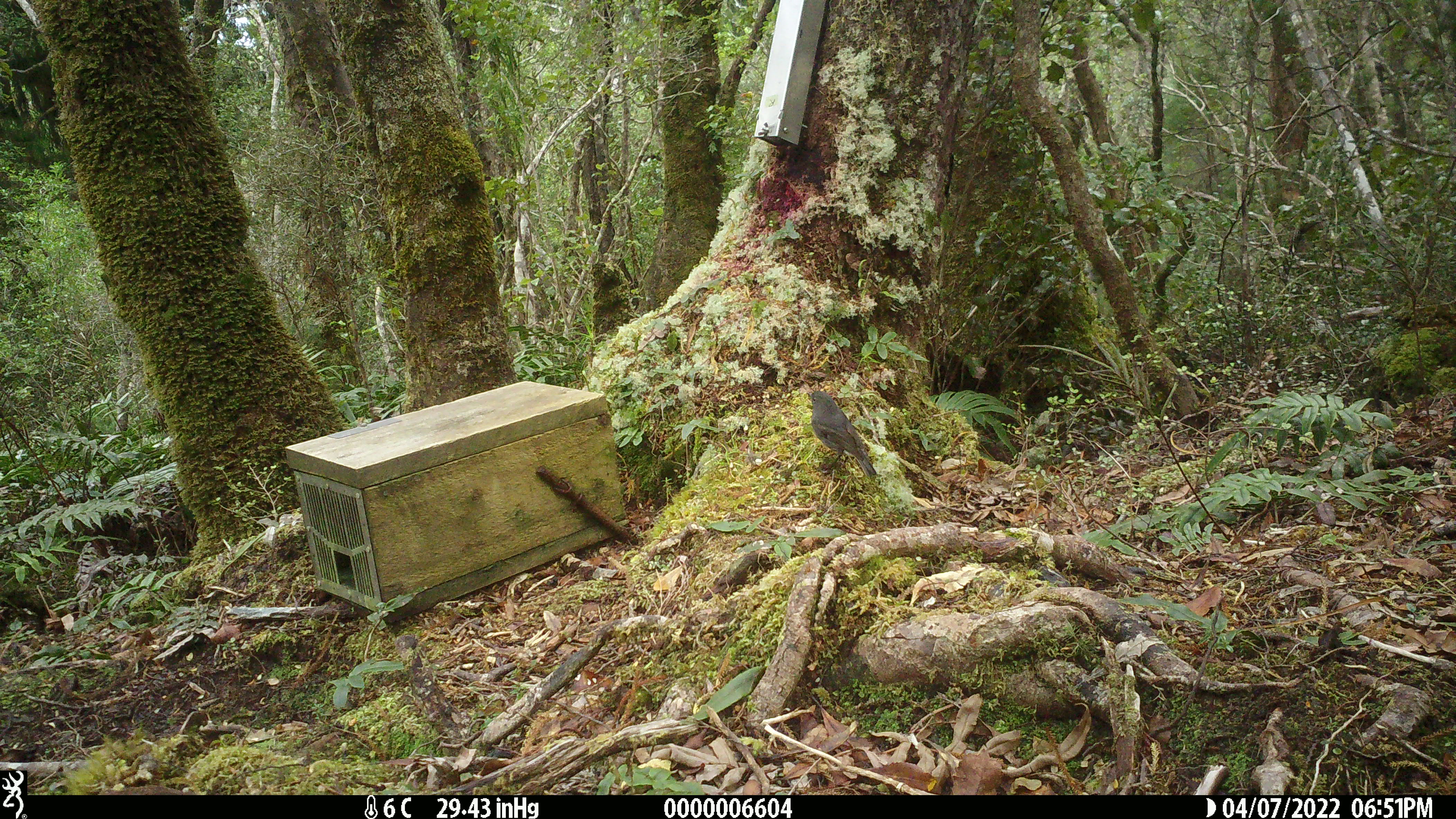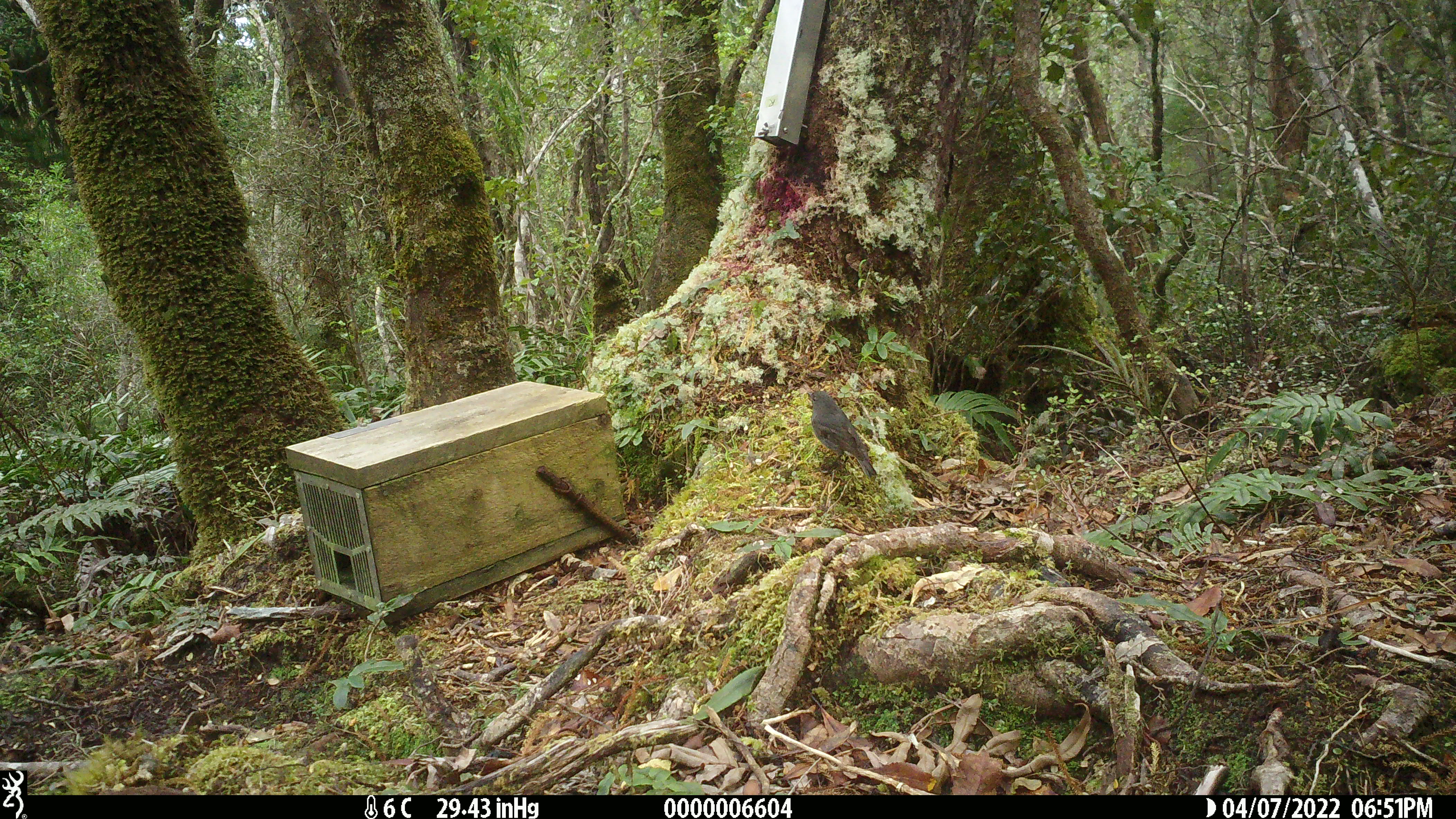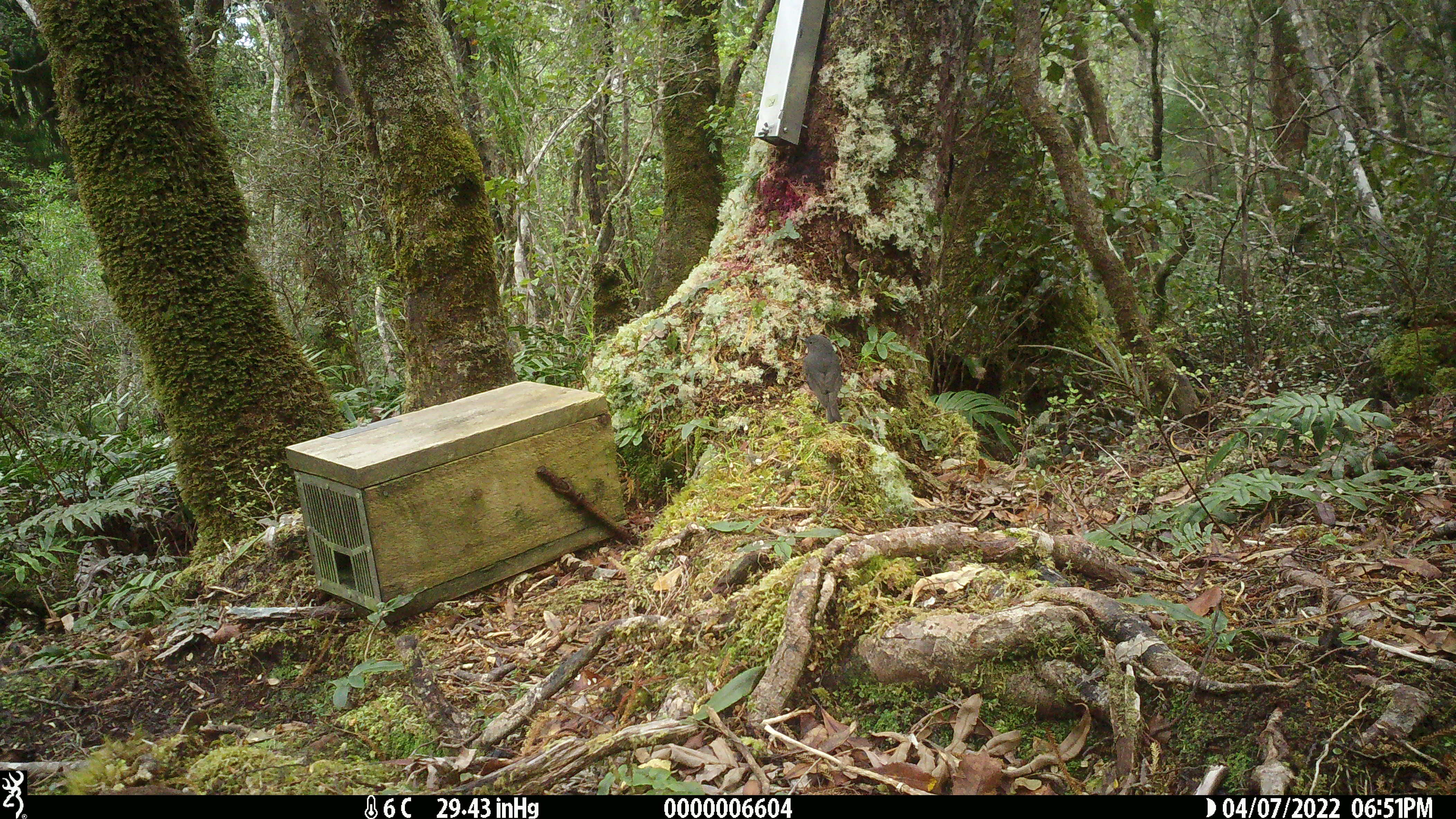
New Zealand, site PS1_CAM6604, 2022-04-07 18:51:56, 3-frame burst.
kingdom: Animalia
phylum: Chordata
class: Aves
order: Passeriformes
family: Petroicidae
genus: Petroica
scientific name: Petroica australis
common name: new zealand robin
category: robin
Robin (new zealand robin) (Petroica australis).